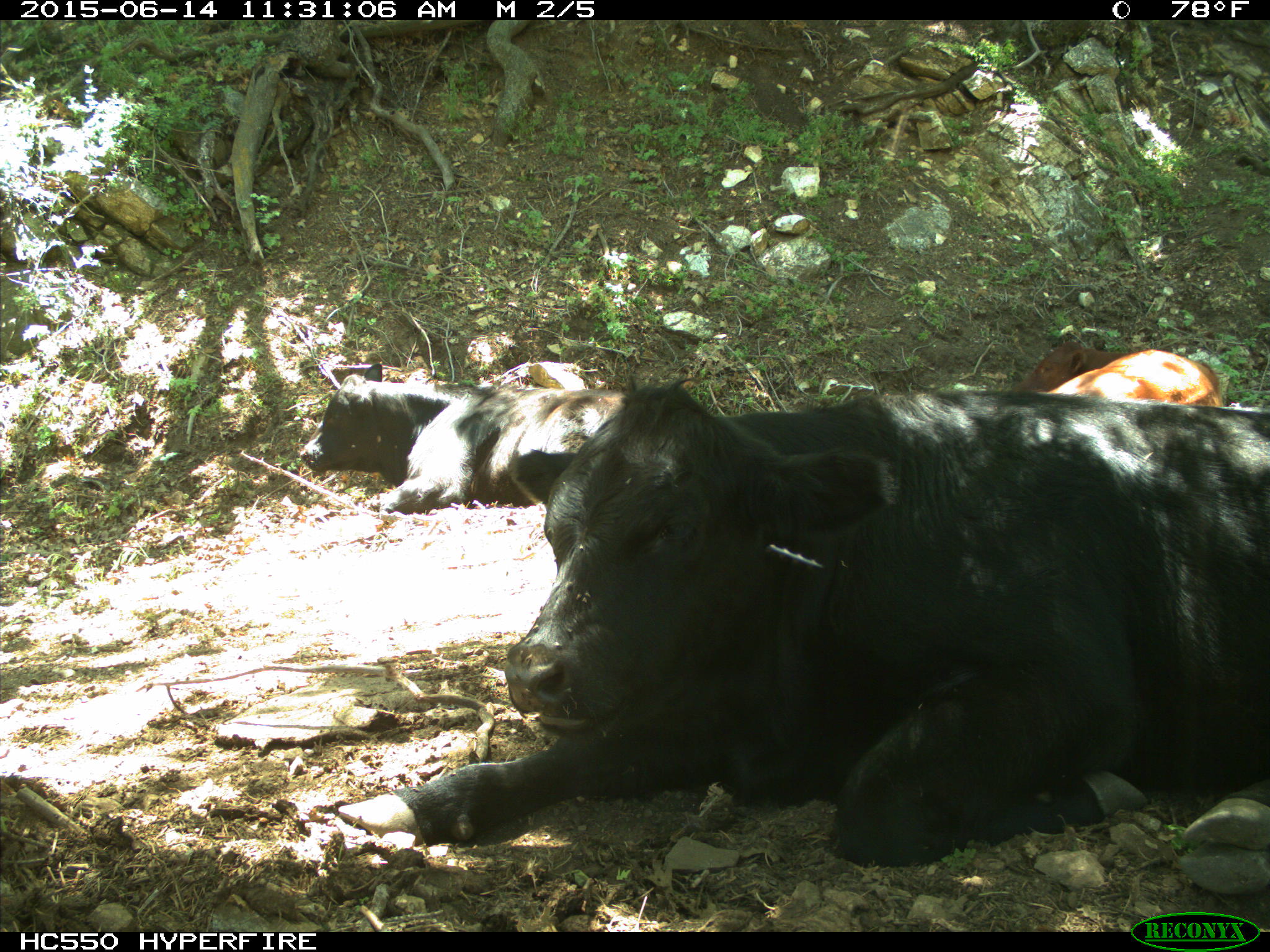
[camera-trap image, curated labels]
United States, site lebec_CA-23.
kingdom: Animalia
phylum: Chordata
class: Mammalia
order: Artiodactyla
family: Bovidae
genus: Bos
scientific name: Bos taurus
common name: domestic cow